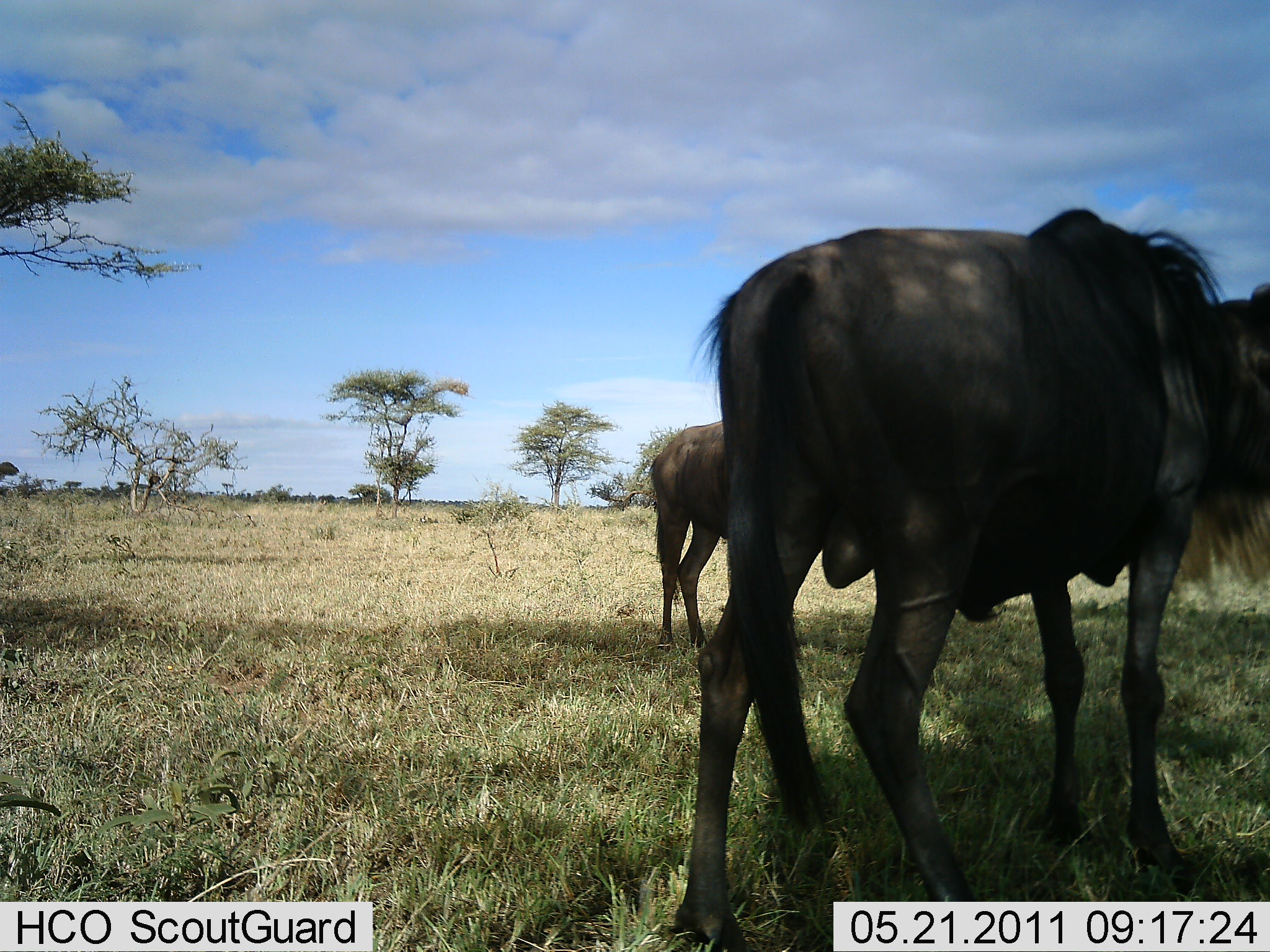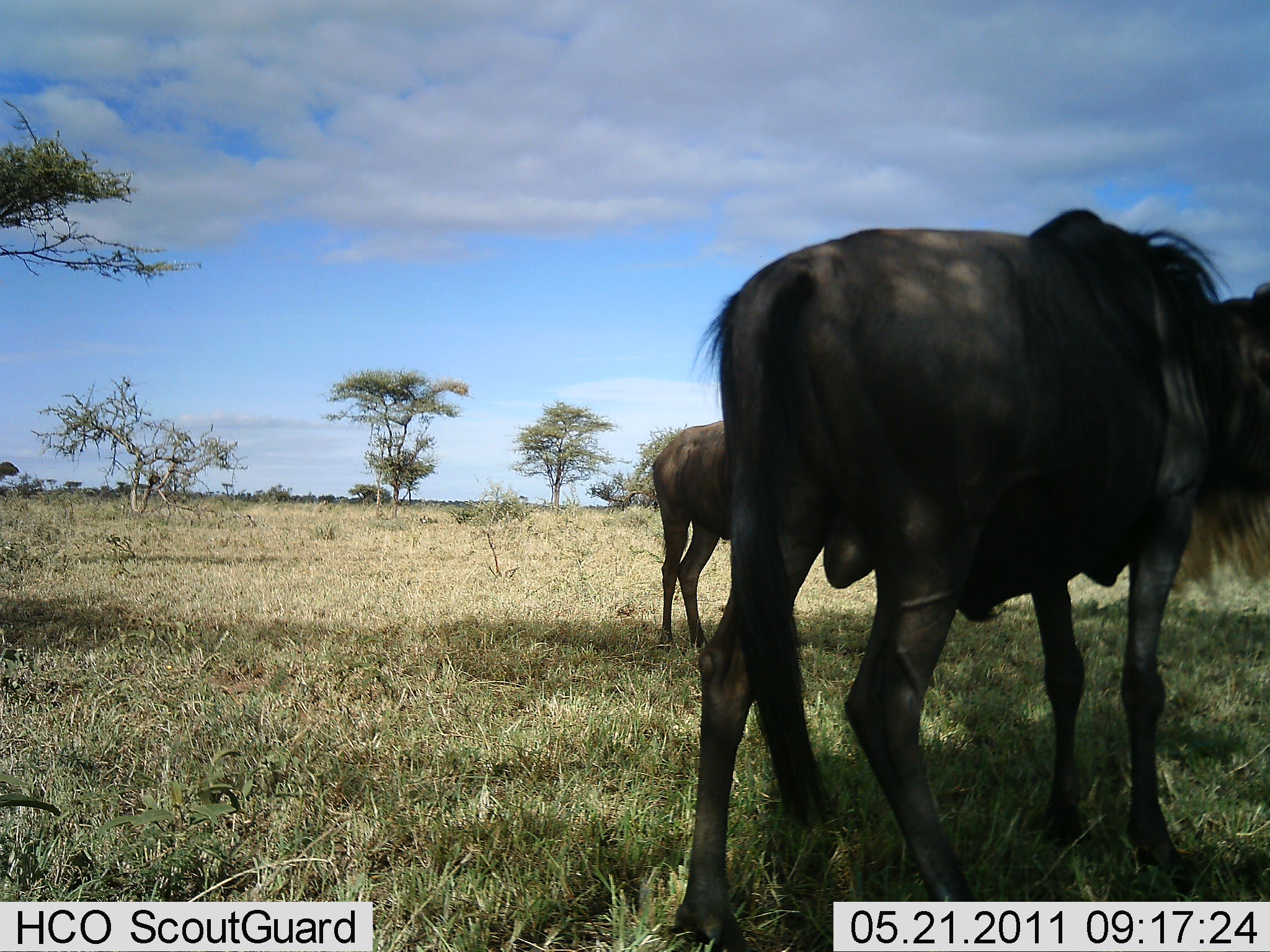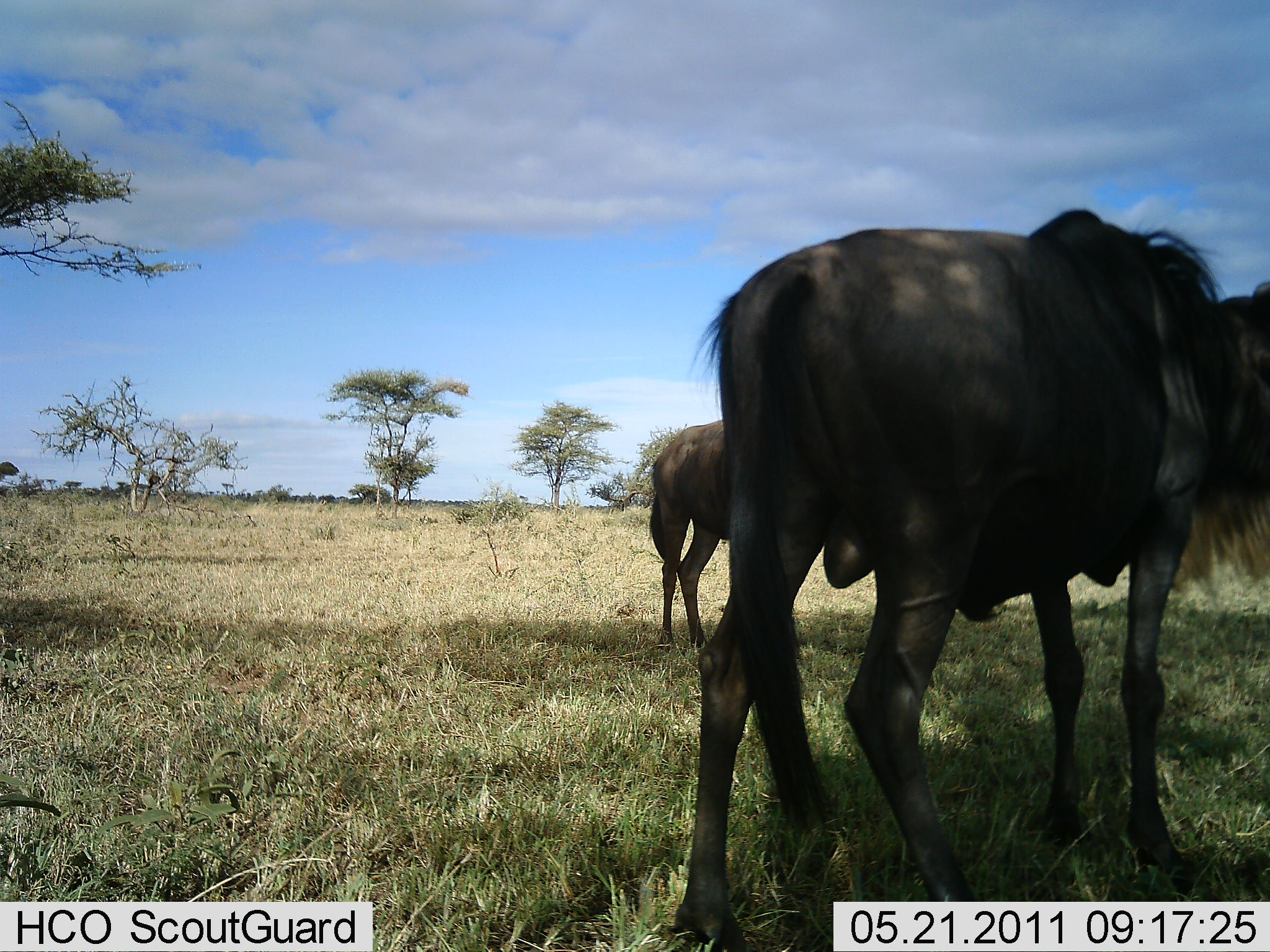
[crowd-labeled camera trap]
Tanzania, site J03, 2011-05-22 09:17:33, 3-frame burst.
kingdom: Animalia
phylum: Chordata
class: Mammalia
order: Artiodactyla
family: Bovidae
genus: Connochaetes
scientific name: Connochaetes taurinus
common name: blue wildebeest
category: wildebeest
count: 2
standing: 100%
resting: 0%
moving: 0%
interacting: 0%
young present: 0%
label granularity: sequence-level